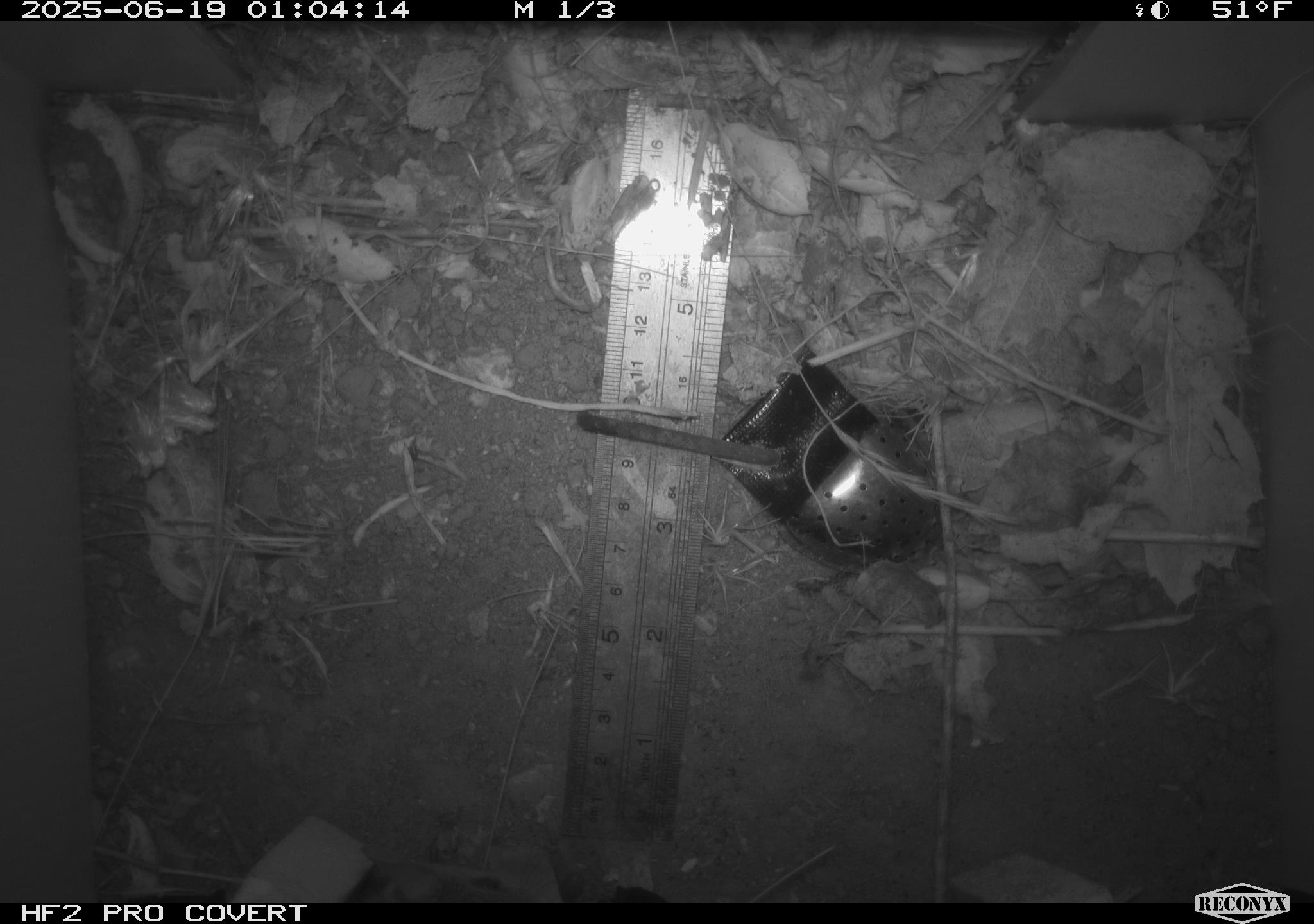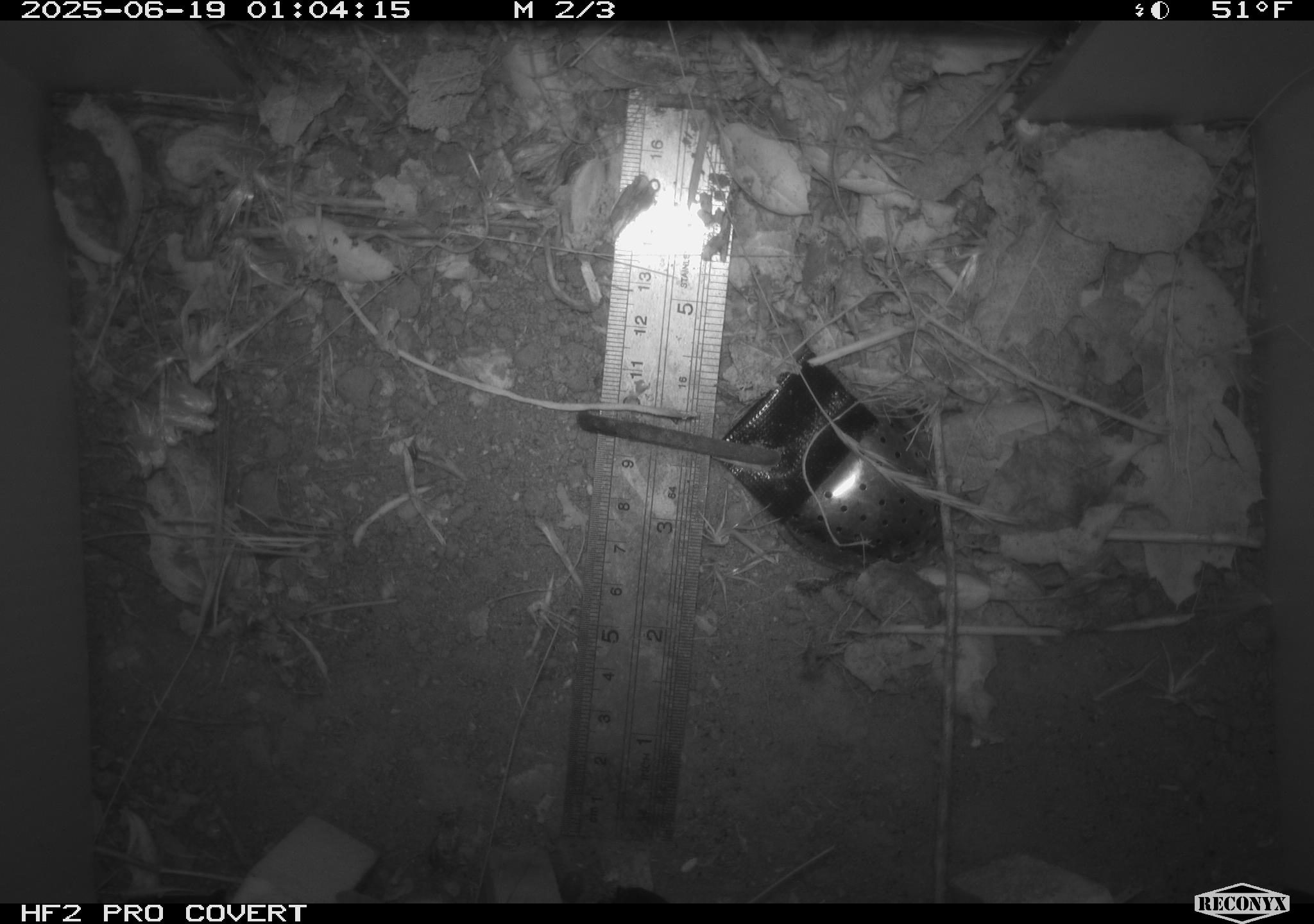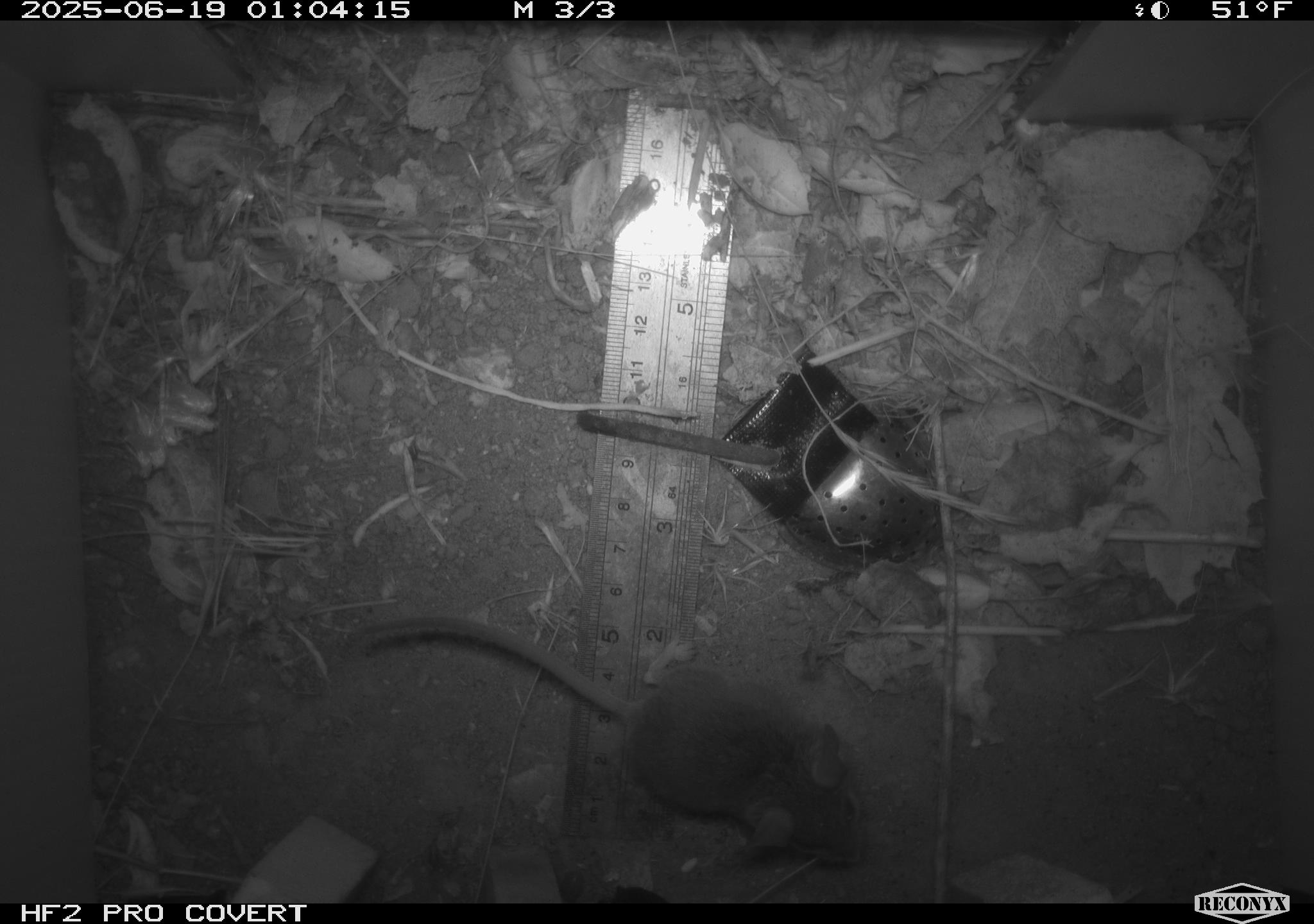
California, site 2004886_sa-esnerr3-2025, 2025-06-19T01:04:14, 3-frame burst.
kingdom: Animalia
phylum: Chordata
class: Mammalia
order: Rodentia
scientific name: Rodentia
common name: rodent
Rodent (Rodentia).